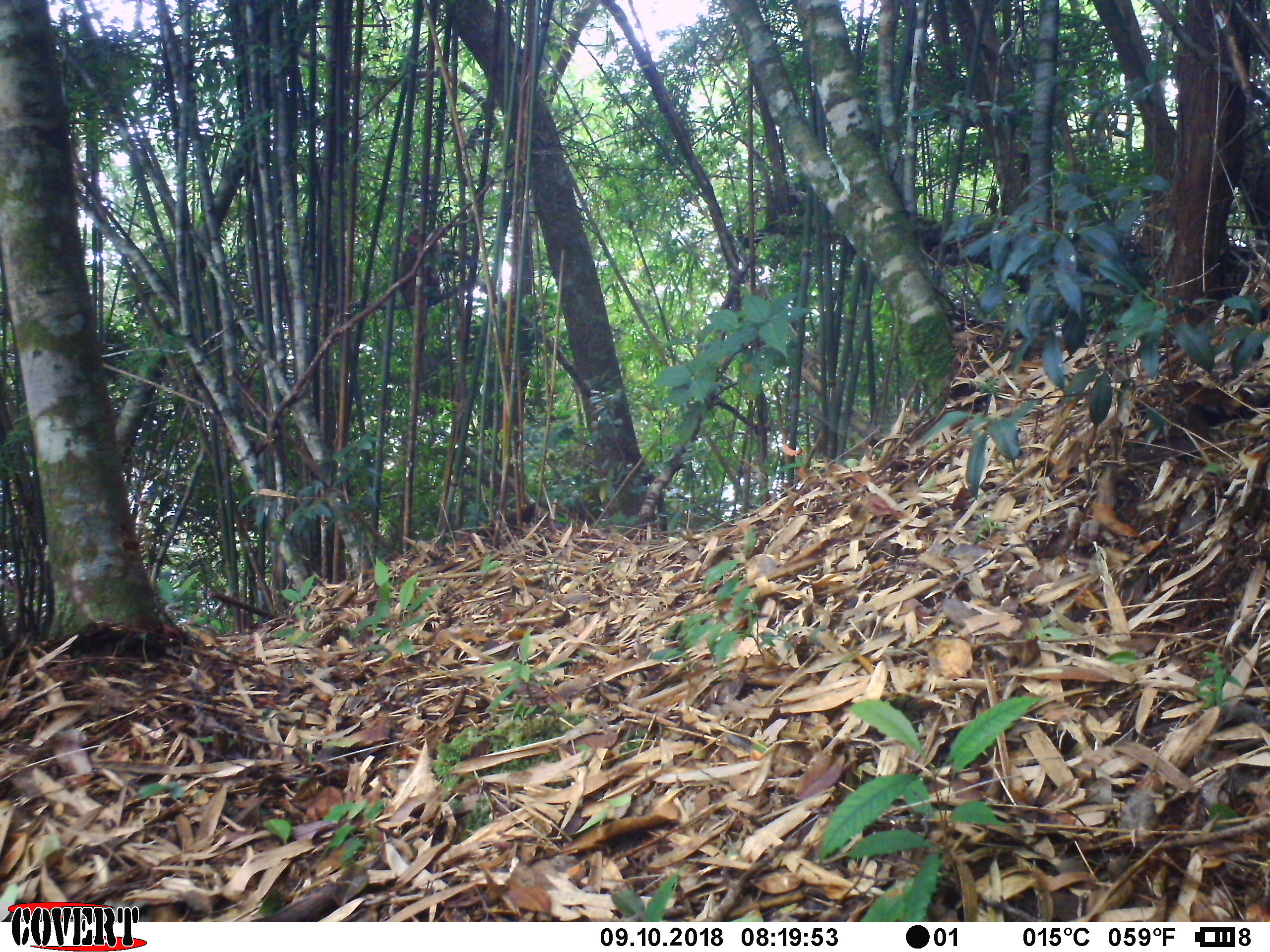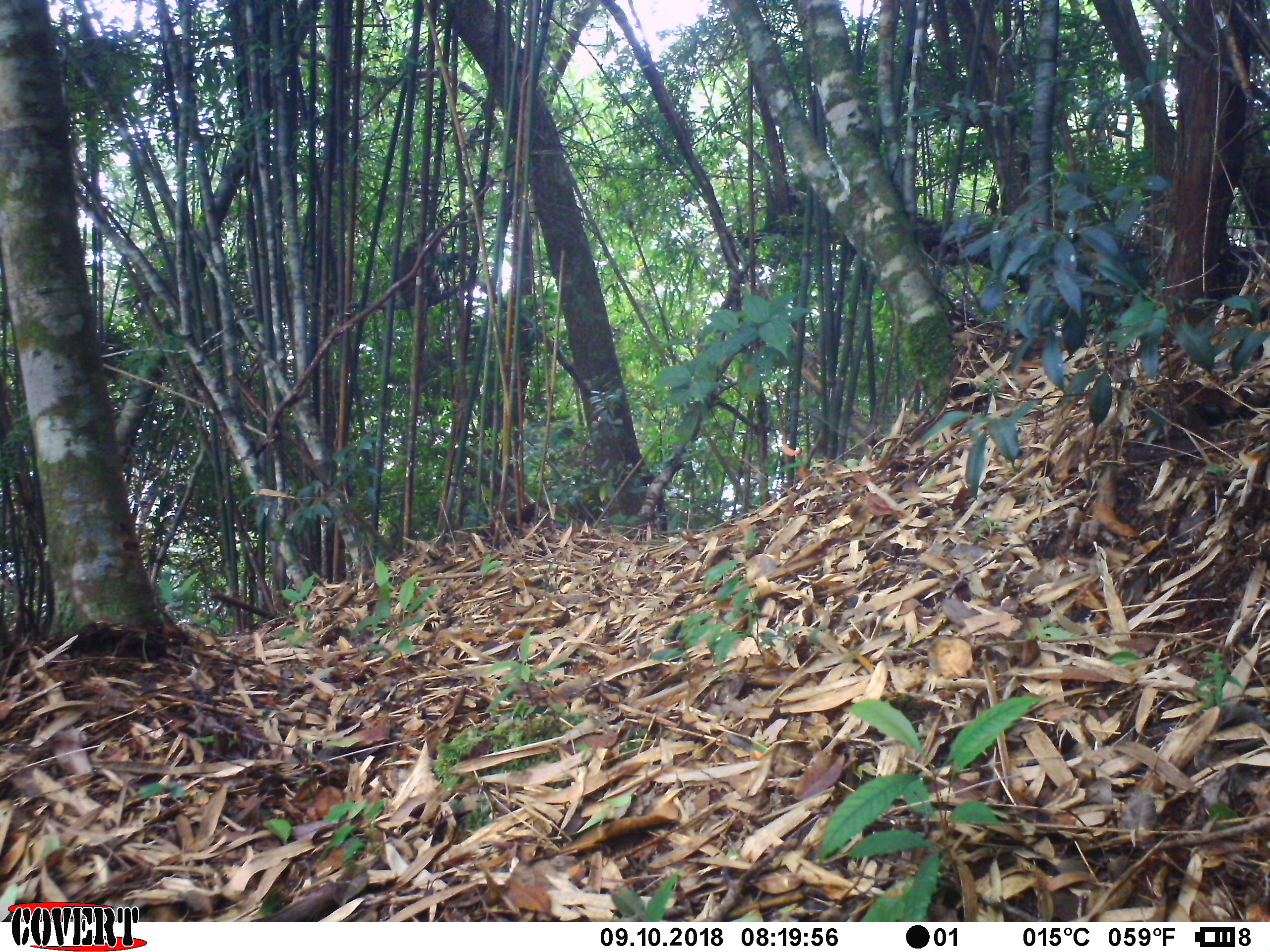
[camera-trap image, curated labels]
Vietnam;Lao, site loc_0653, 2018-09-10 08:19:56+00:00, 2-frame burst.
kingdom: Animalia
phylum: Chordata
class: Mammalia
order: Primates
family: Cercopithecidae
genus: Macaca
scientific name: Macaca arctoides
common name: stump-tailed macaque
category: stump tailed macaque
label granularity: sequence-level